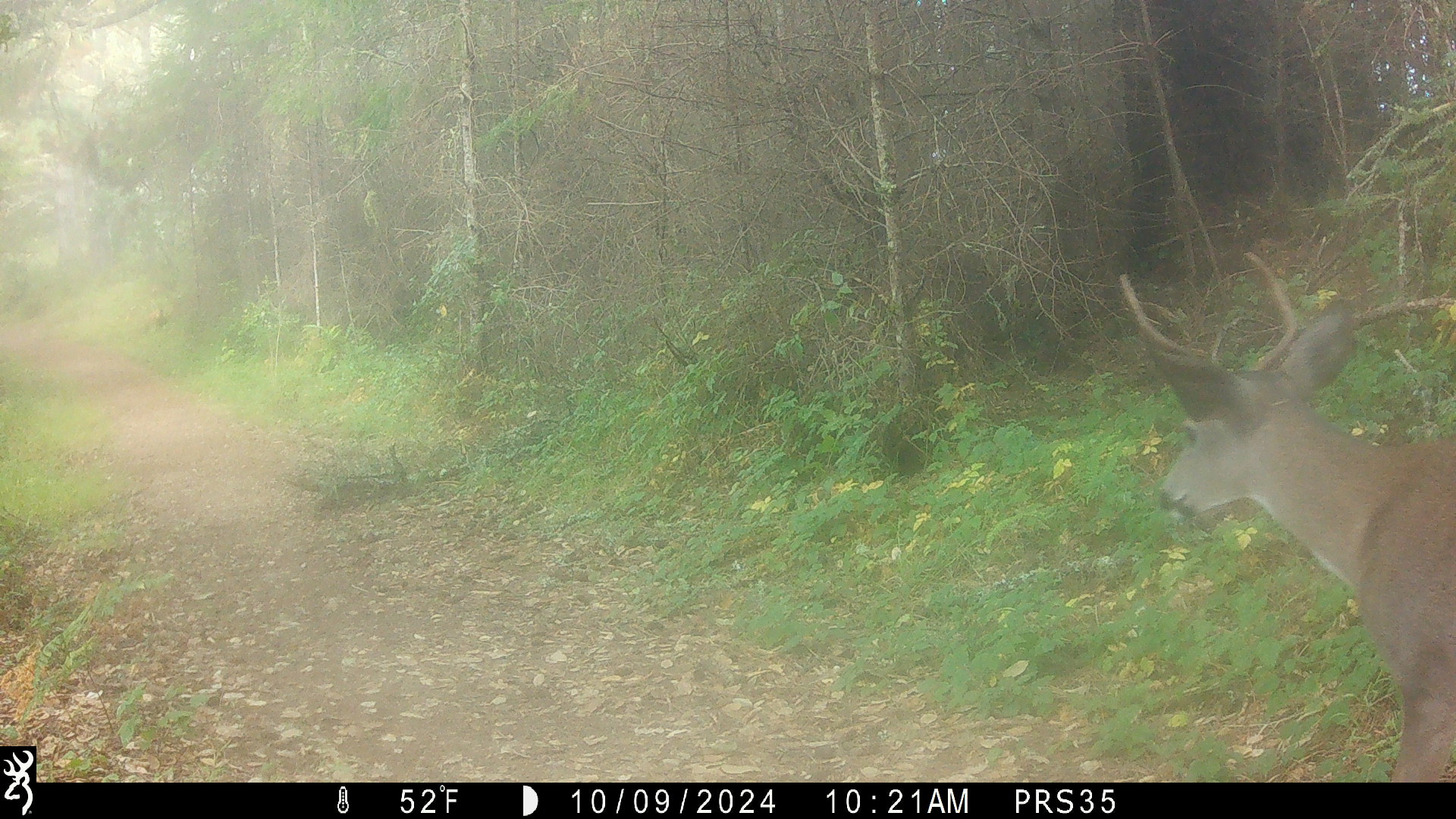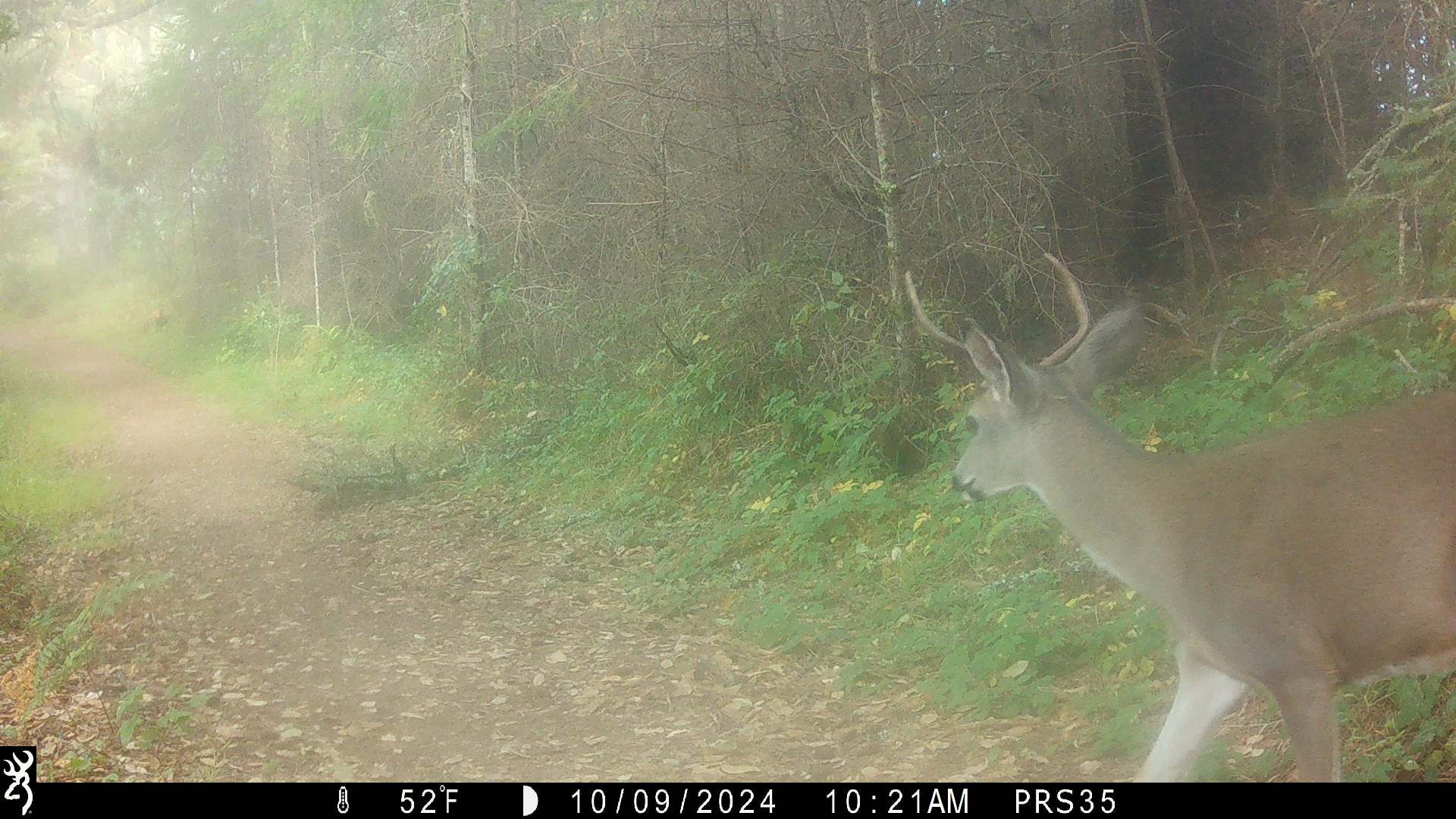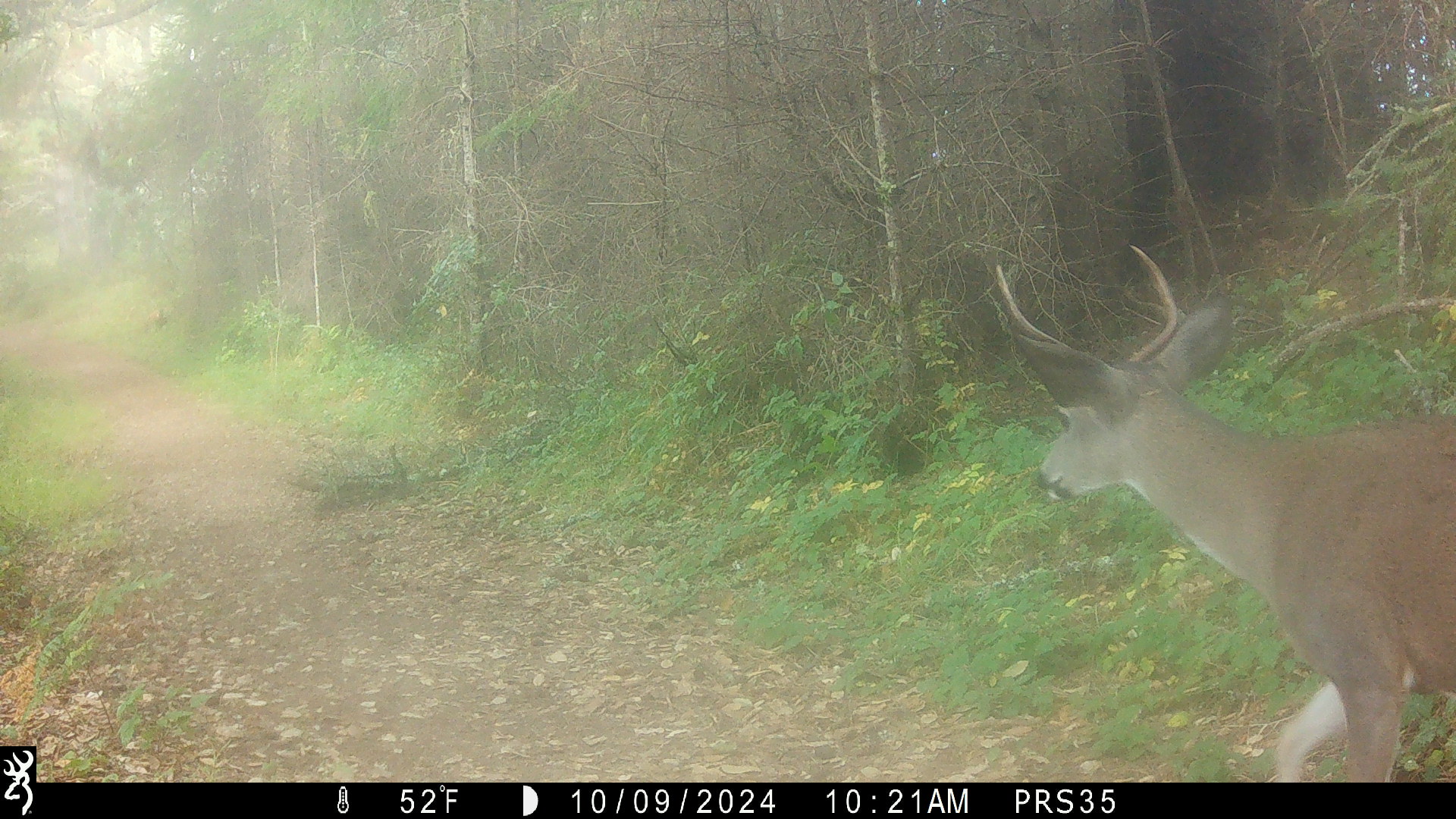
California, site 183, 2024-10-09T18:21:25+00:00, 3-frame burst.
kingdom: Animalia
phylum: Chordata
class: Mammalia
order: Artiodactyla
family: Cervidae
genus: Odocoileus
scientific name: Odocoileus hemionus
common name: mule deer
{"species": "mule deer (Odocoileus hemionus)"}